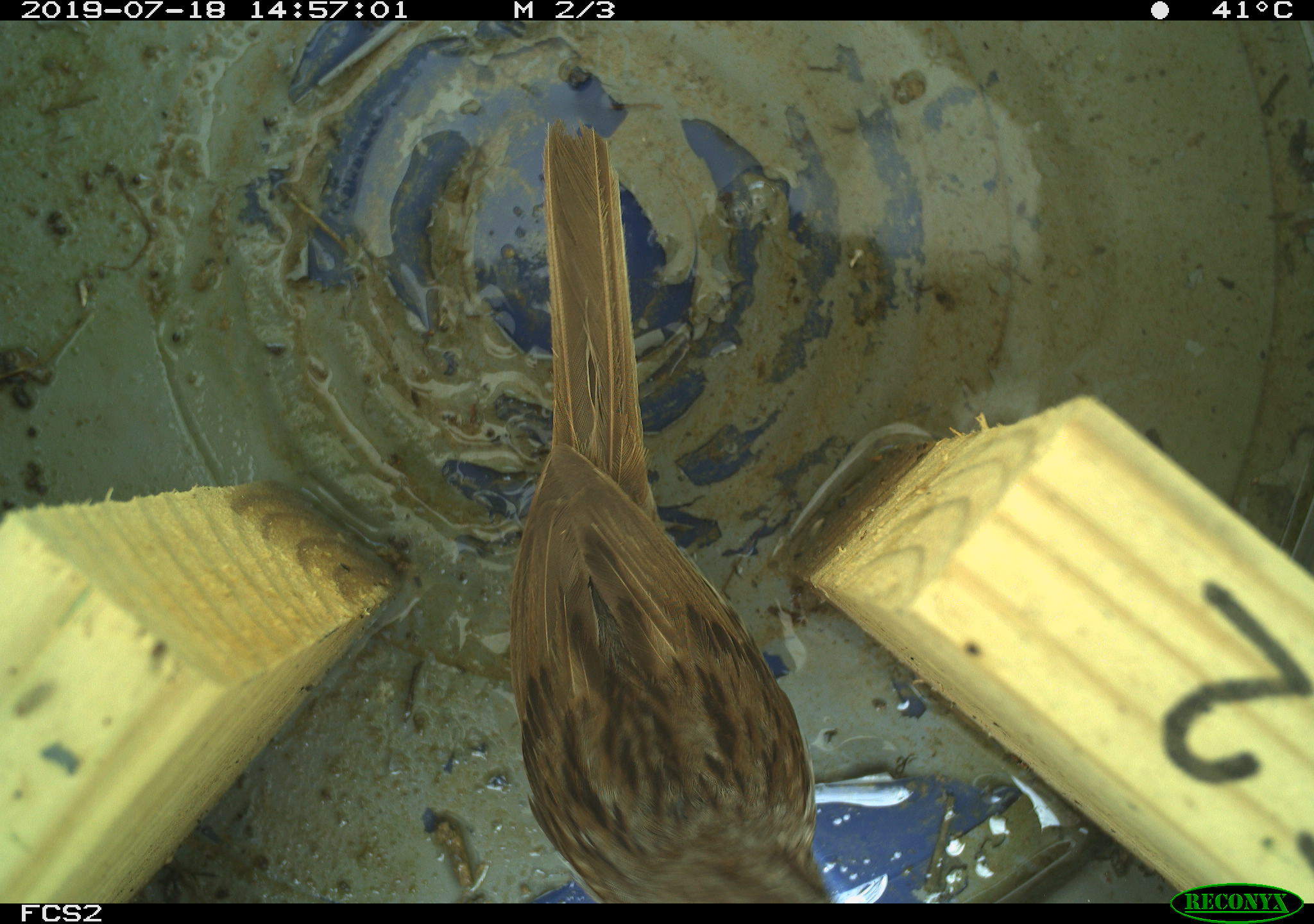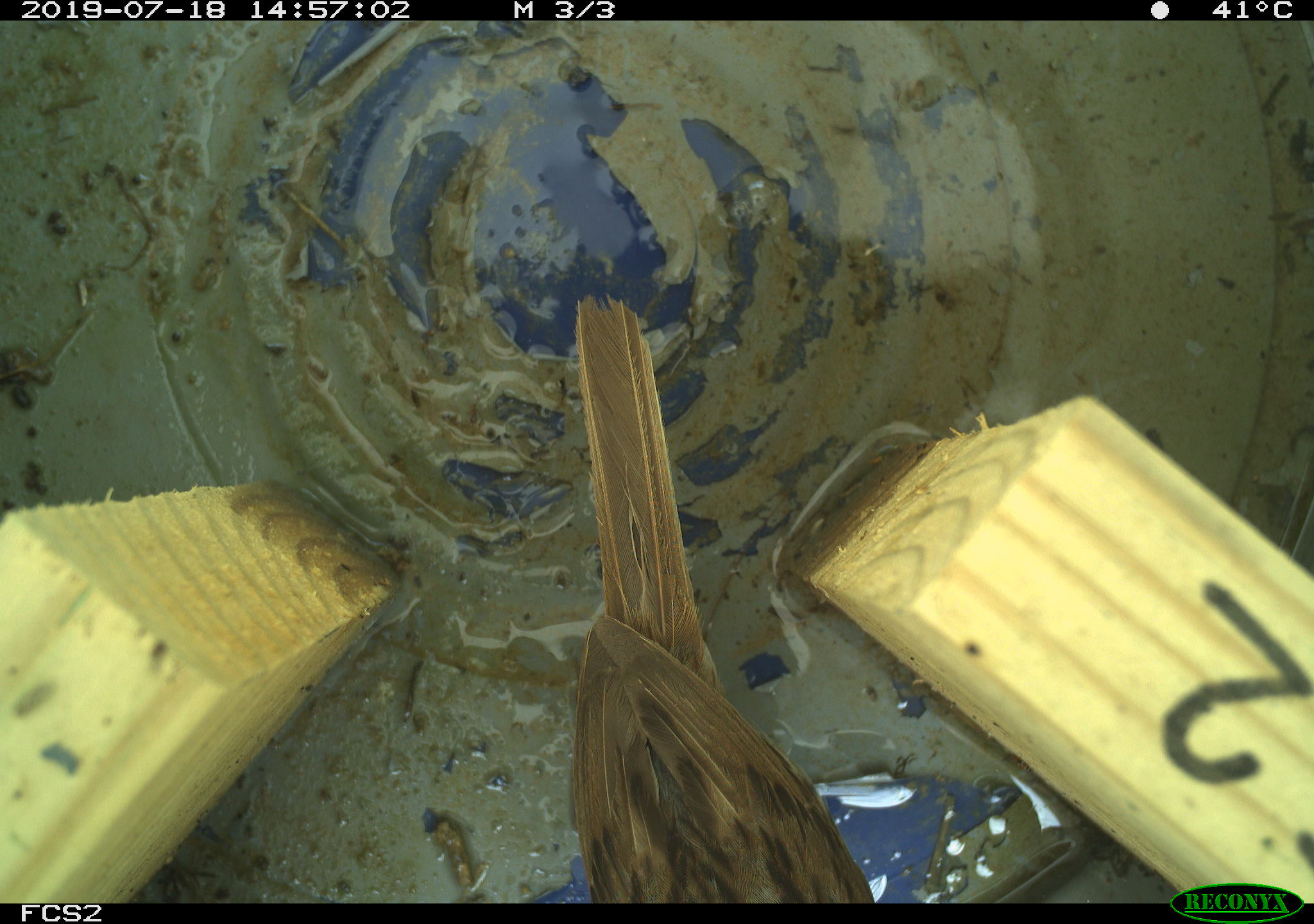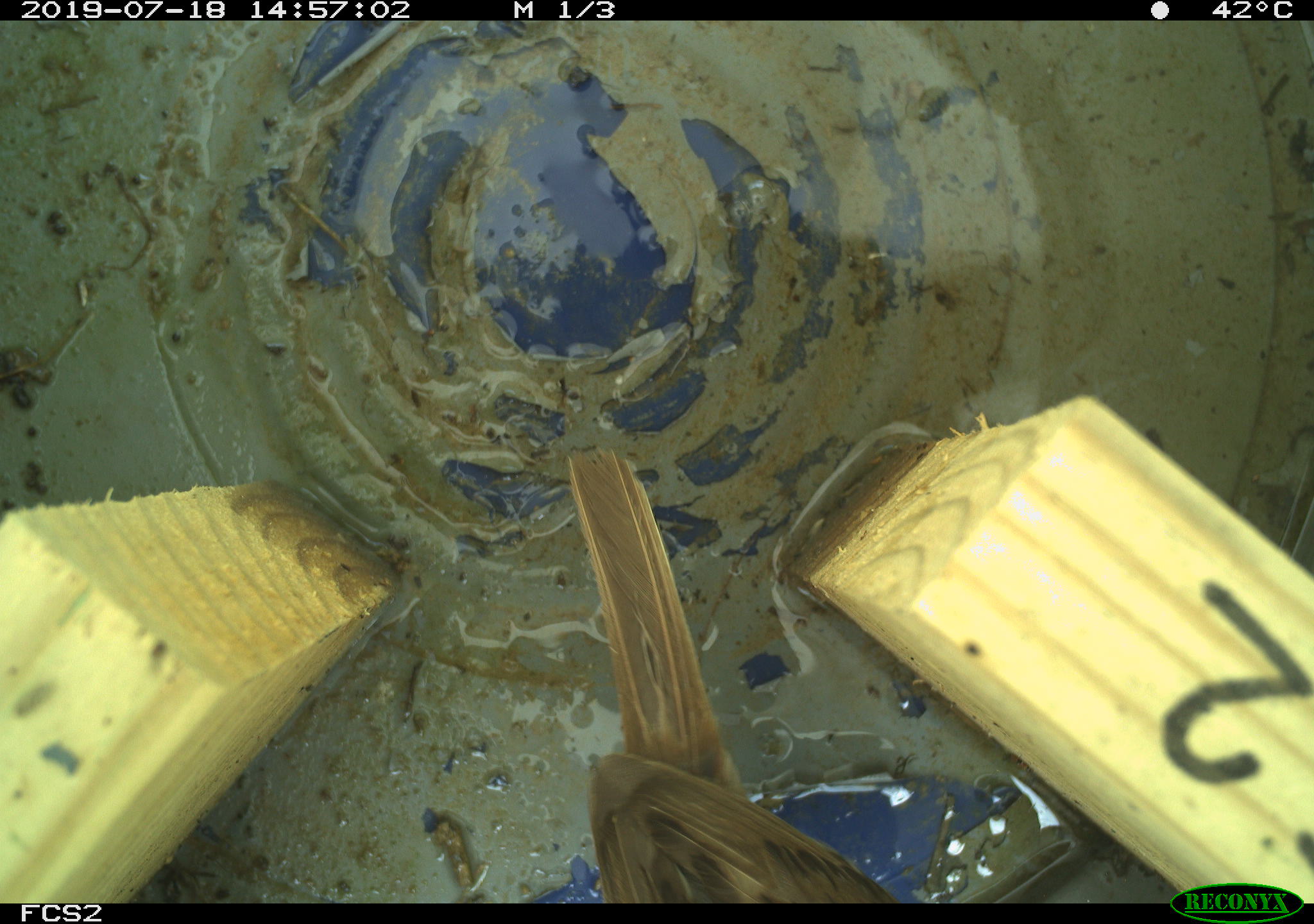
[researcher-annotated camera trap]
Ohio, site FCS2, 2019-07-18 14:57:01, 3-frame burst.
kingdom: Animalia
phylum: Chordata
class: Aves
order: Passeriformes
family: Passerellidae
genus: Melospiza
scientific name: Melospiza melodia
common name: song sparrow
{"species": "song sparrow (Melospiza melodia)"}